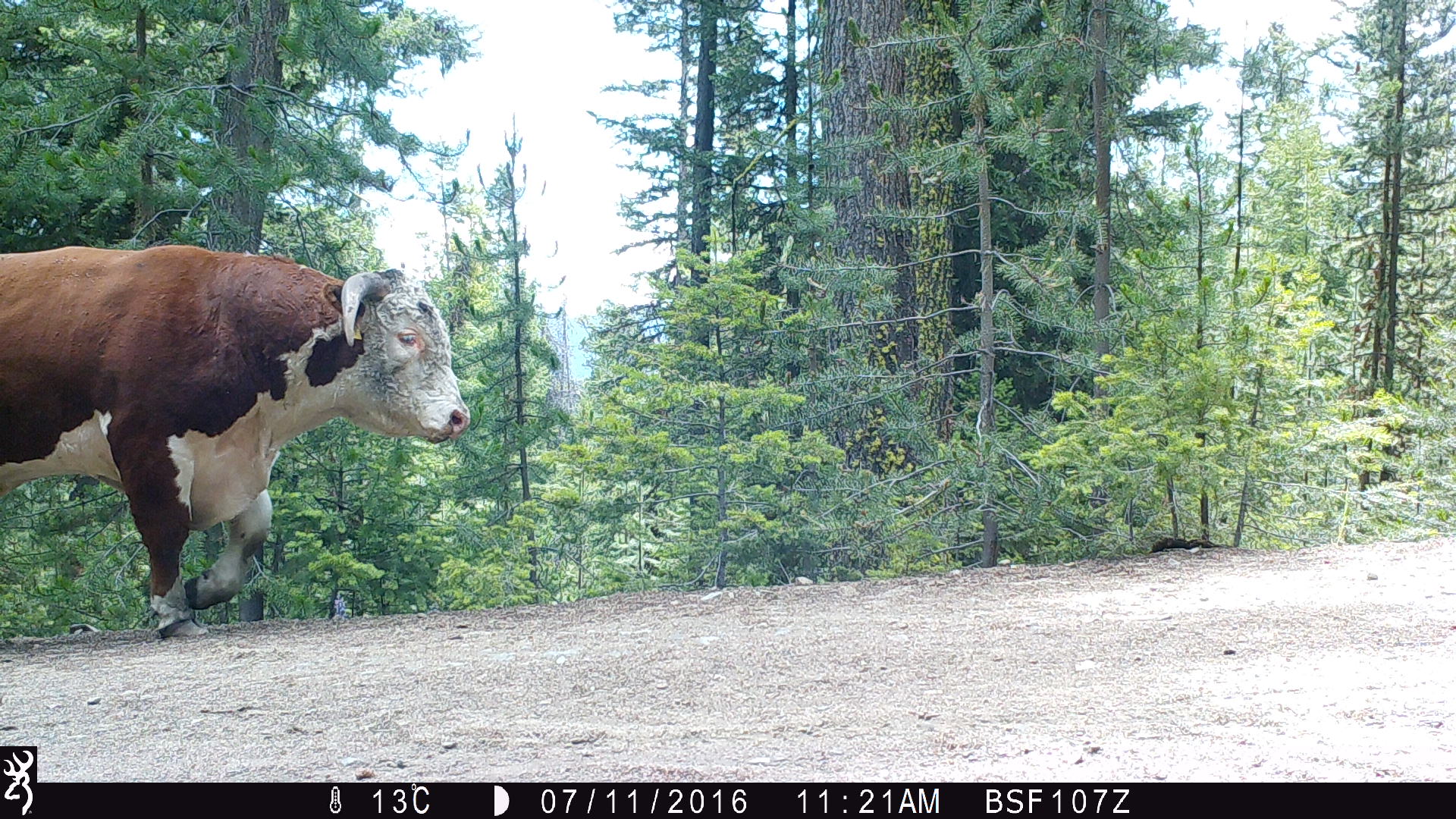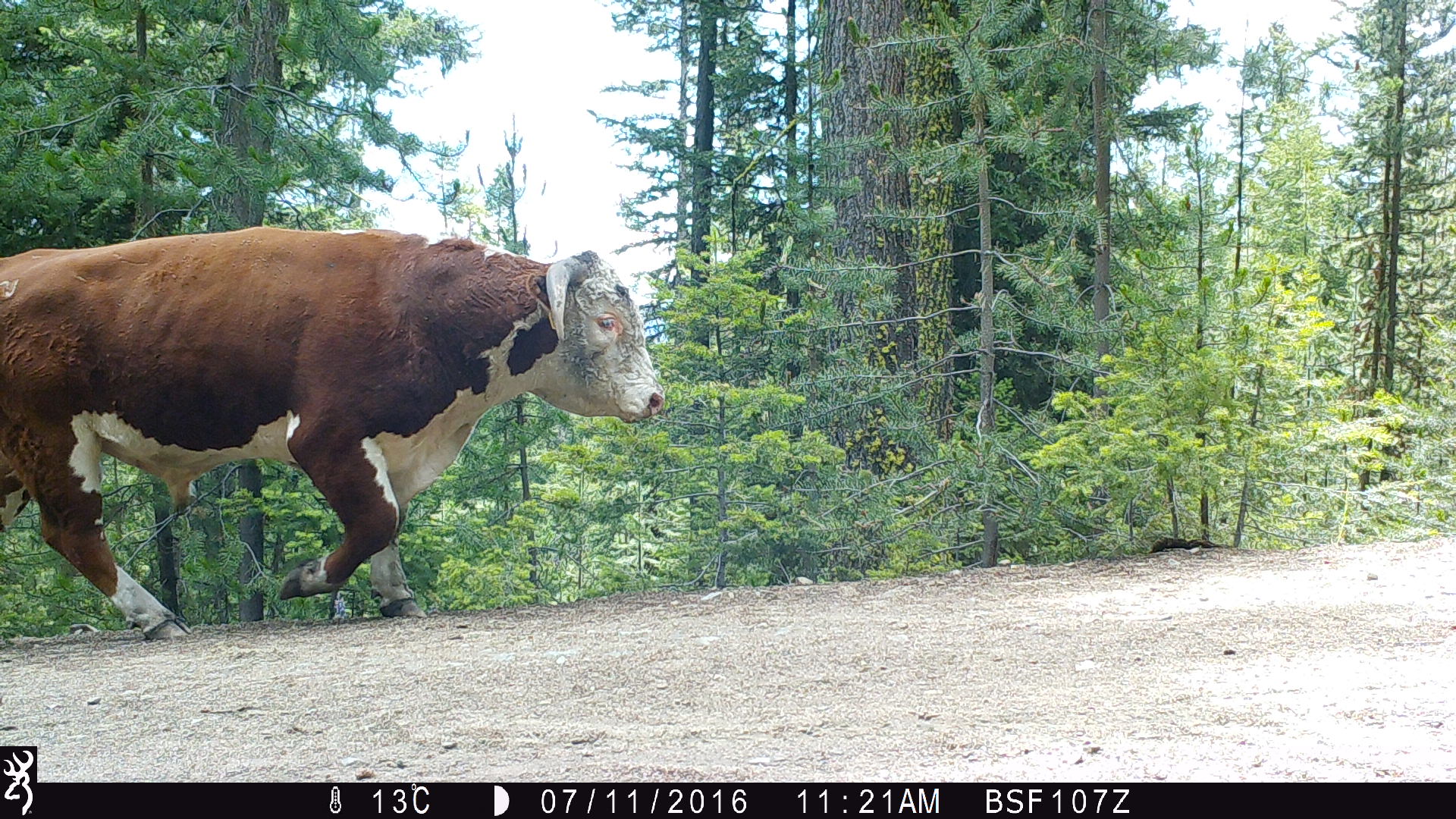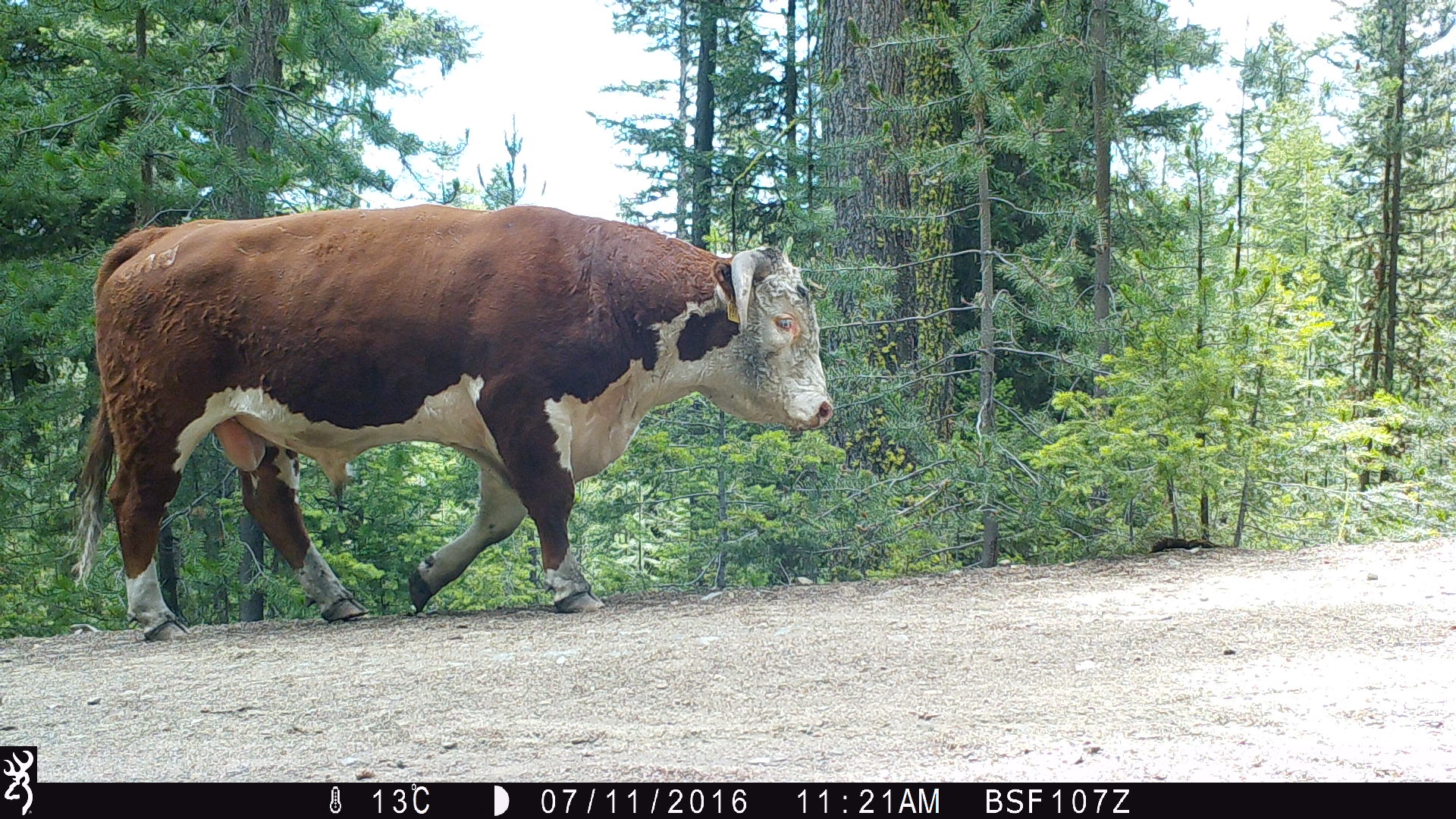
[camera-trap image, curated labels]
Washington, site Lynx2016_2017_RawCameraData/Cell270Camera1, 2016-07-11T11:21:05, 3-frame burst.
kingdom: Animalia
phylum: Chordata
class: Mammalia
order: Artiodactyla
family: Bovidae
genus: Bos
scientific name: Bos taurus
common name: domestic cattle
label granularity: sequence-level